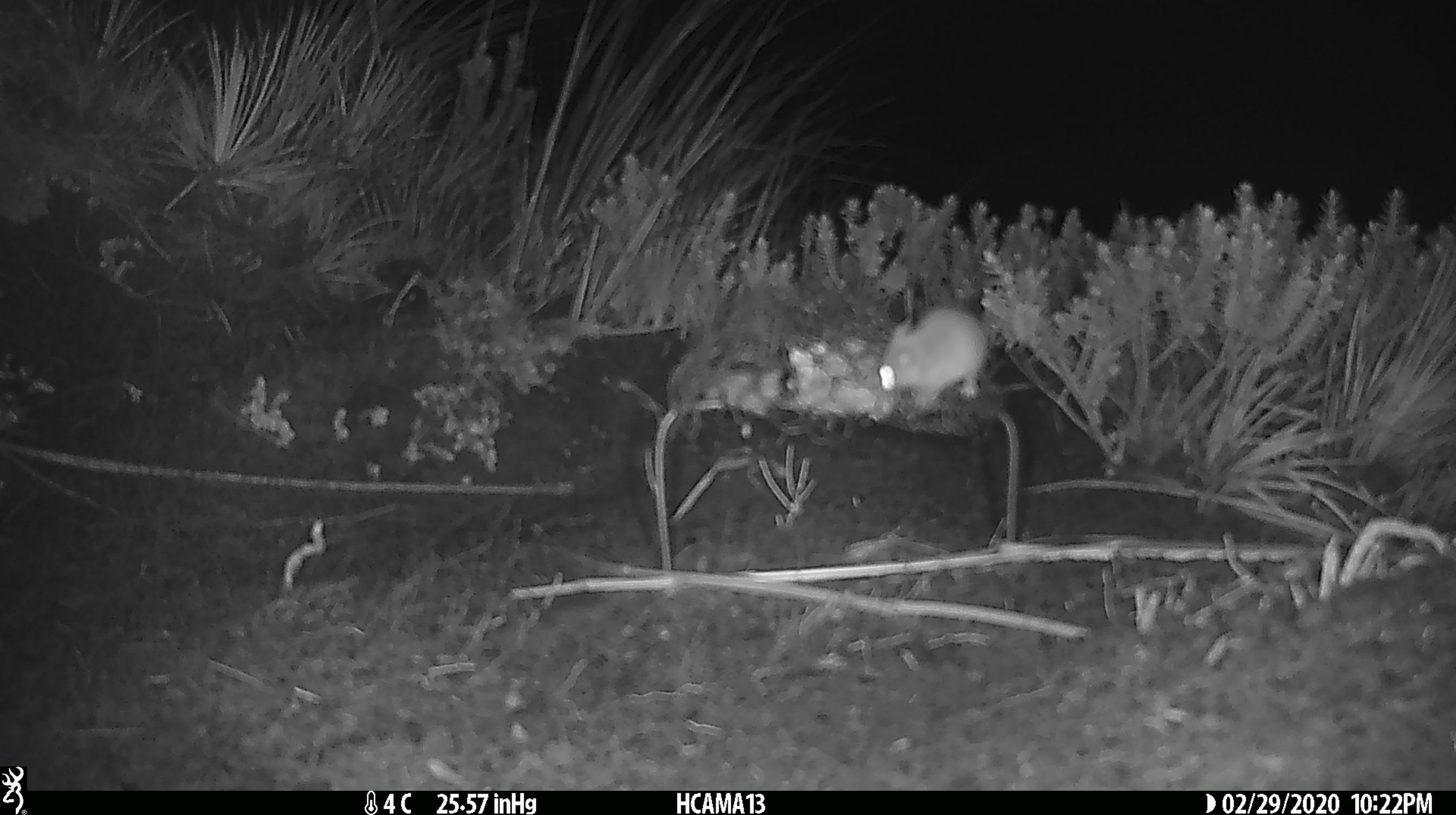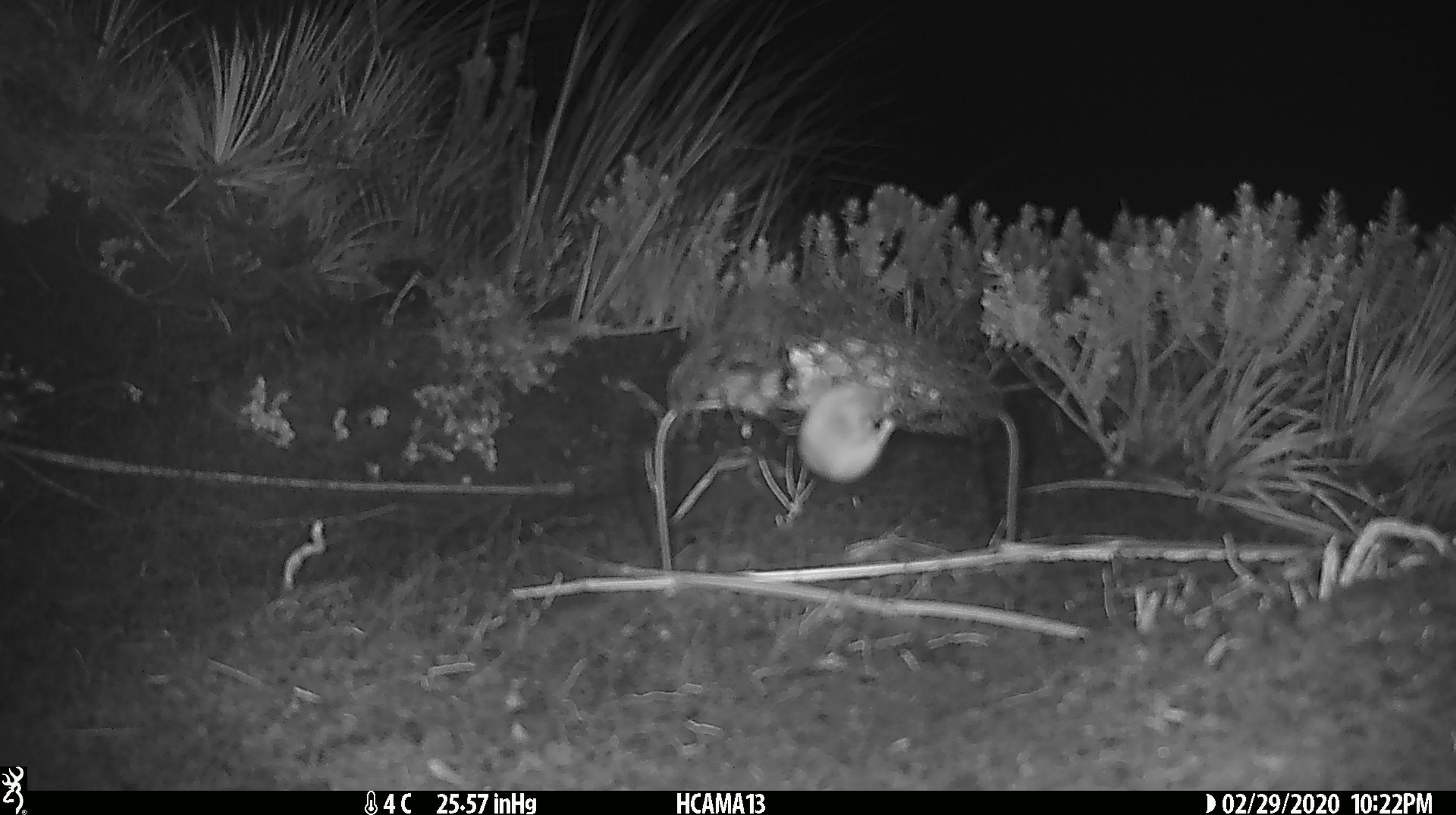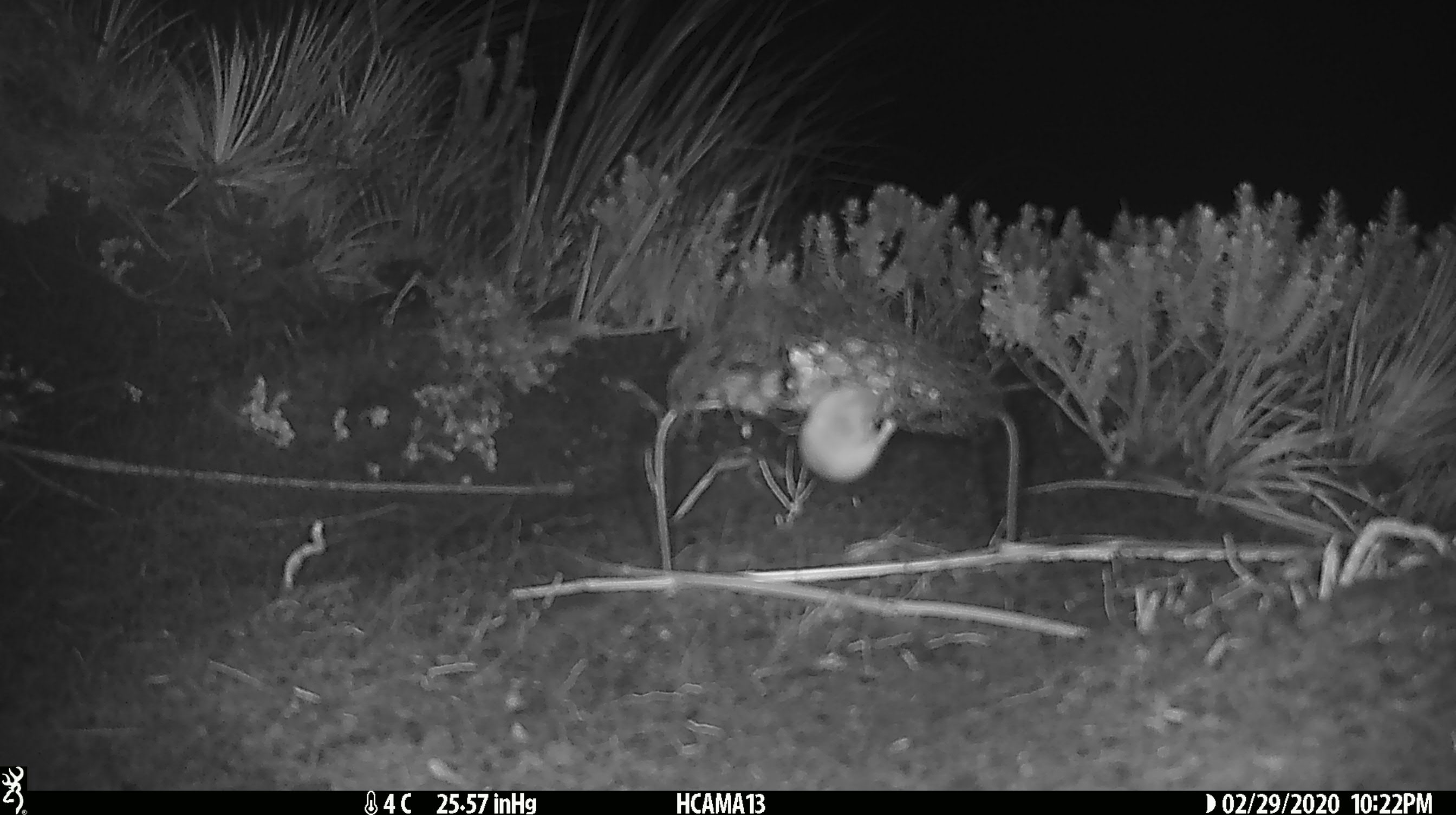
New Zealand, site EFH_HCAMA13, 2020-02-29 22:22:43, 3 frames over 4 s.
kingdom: Animalia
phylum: Chordata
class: Mammalia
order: Rodentia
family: Muridae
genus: Mus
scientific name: Mus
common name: mouse